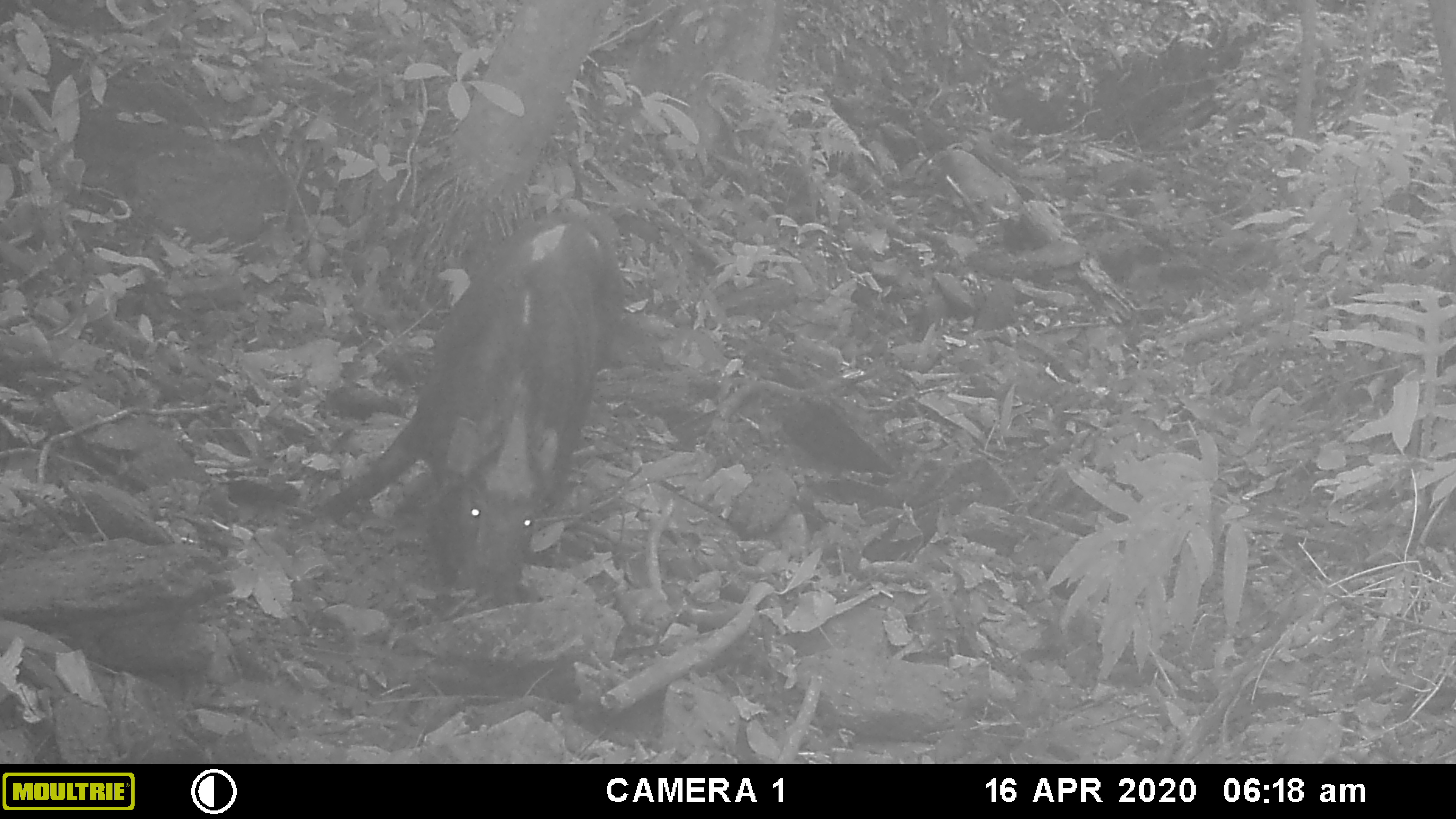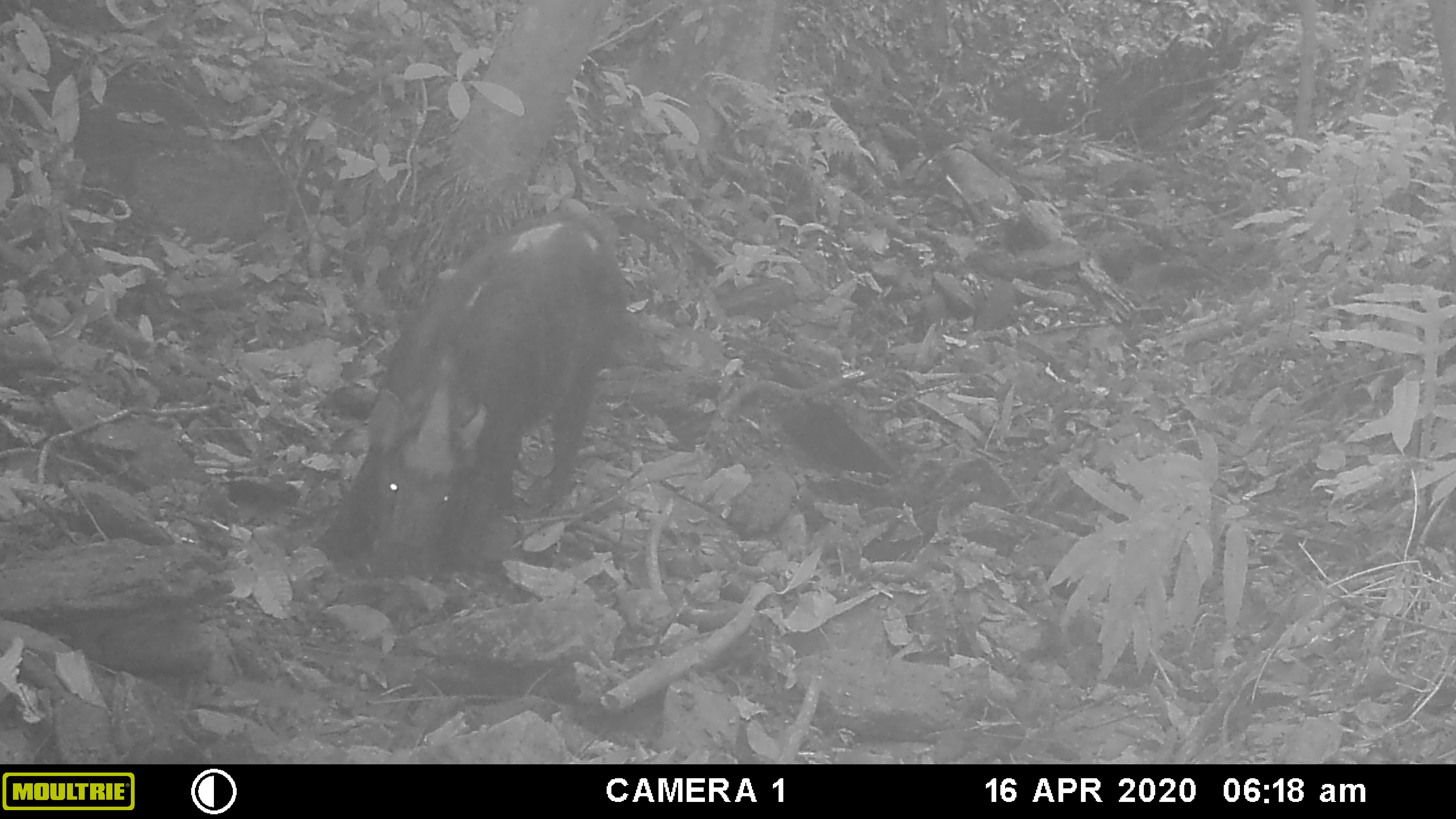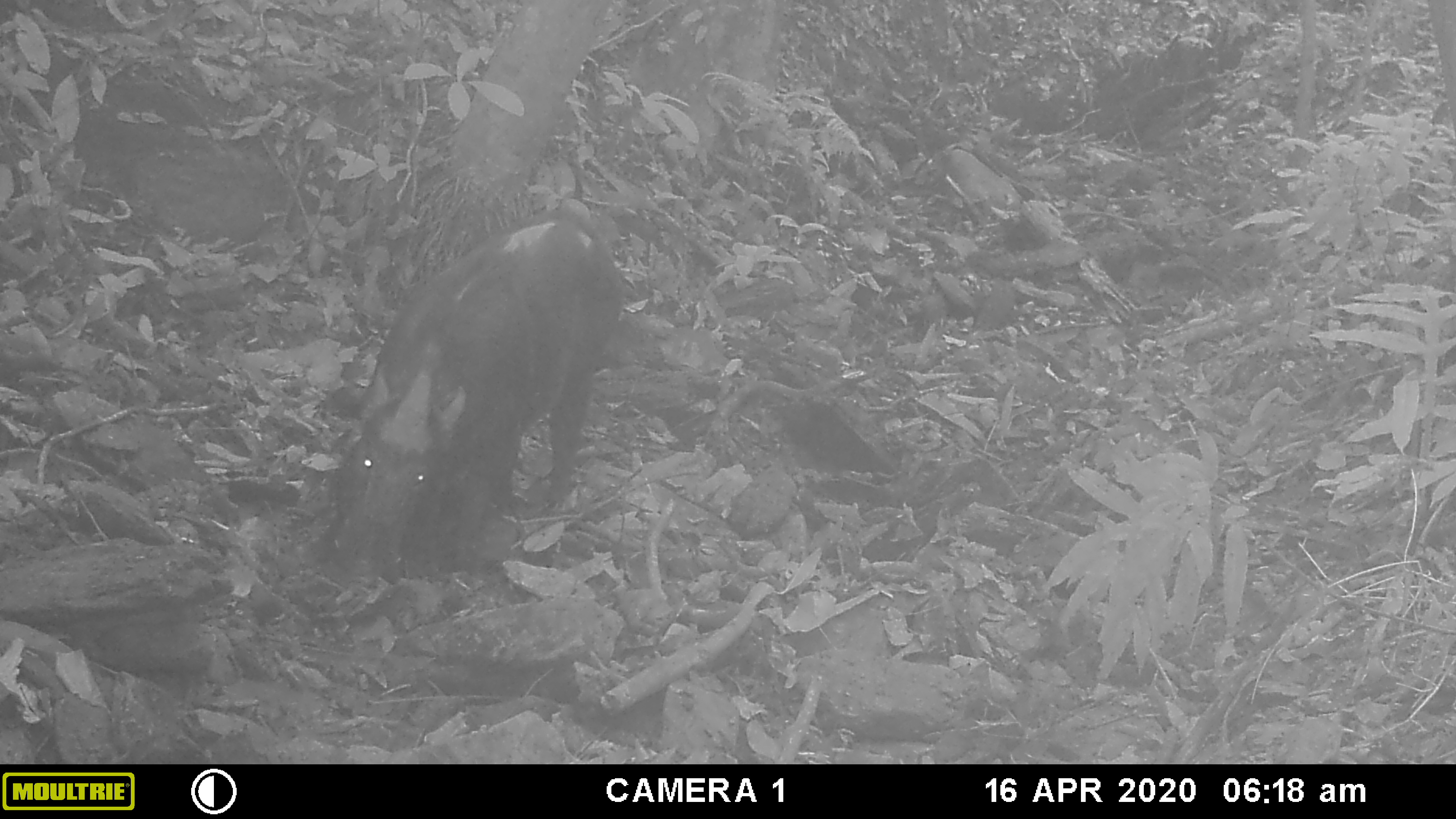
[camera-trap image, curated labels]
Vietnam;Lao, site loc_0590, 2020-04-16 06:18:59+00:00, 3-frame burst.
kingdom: Animalia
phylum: Chordata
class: Mammalia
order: Artiodactyla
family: Suidae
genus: Sus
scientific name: Sus scrofa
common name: eurasian wild pig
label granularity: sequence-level